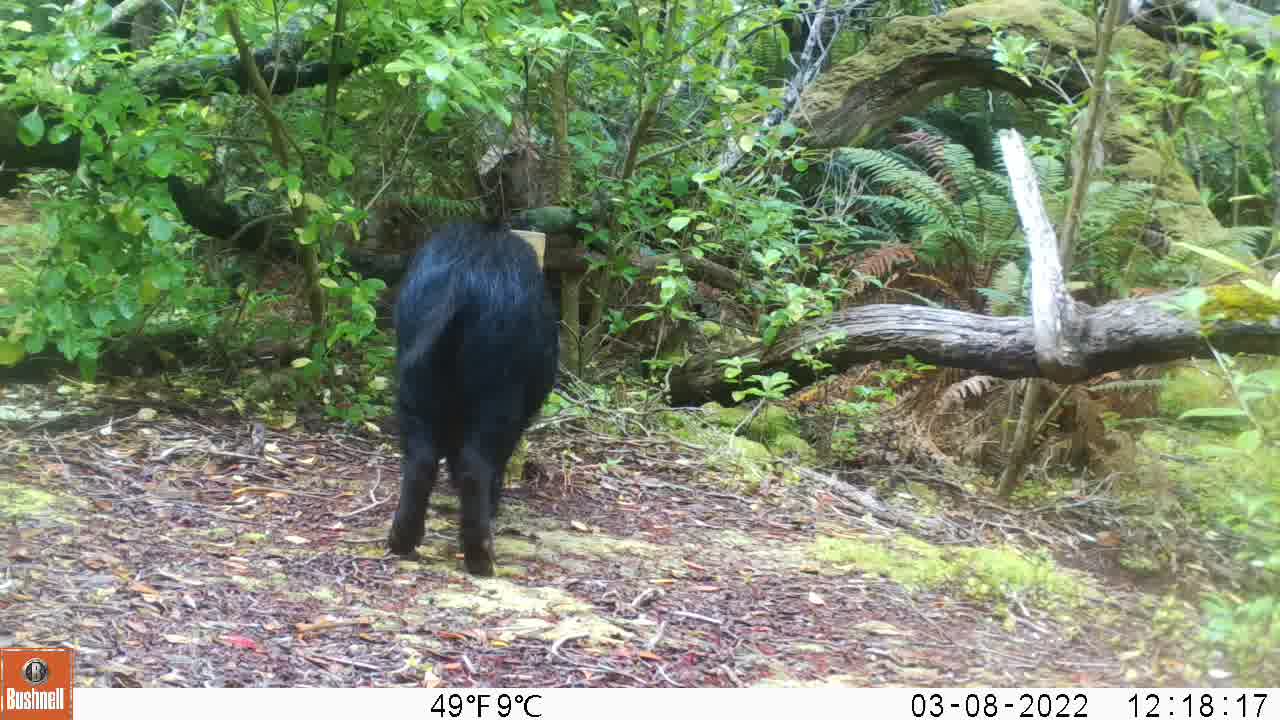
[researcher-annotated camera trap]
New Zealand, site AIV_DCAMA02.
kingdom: Animalia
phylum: Chordata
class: Mammalia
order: Artiodactyla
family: Suidae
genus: Sus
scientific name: Sus scrofa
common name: pig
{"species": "pig (Sus scrofa)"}